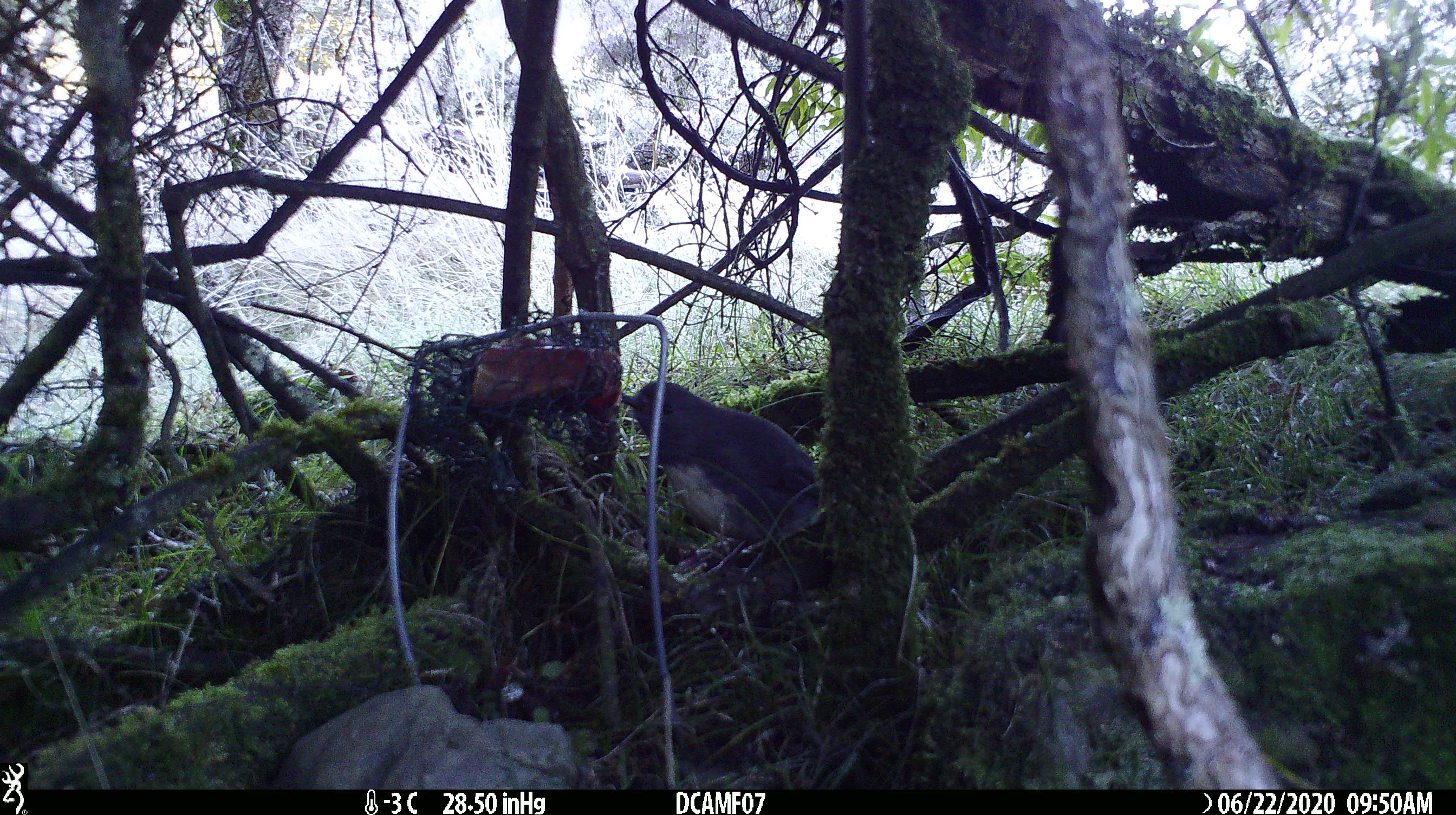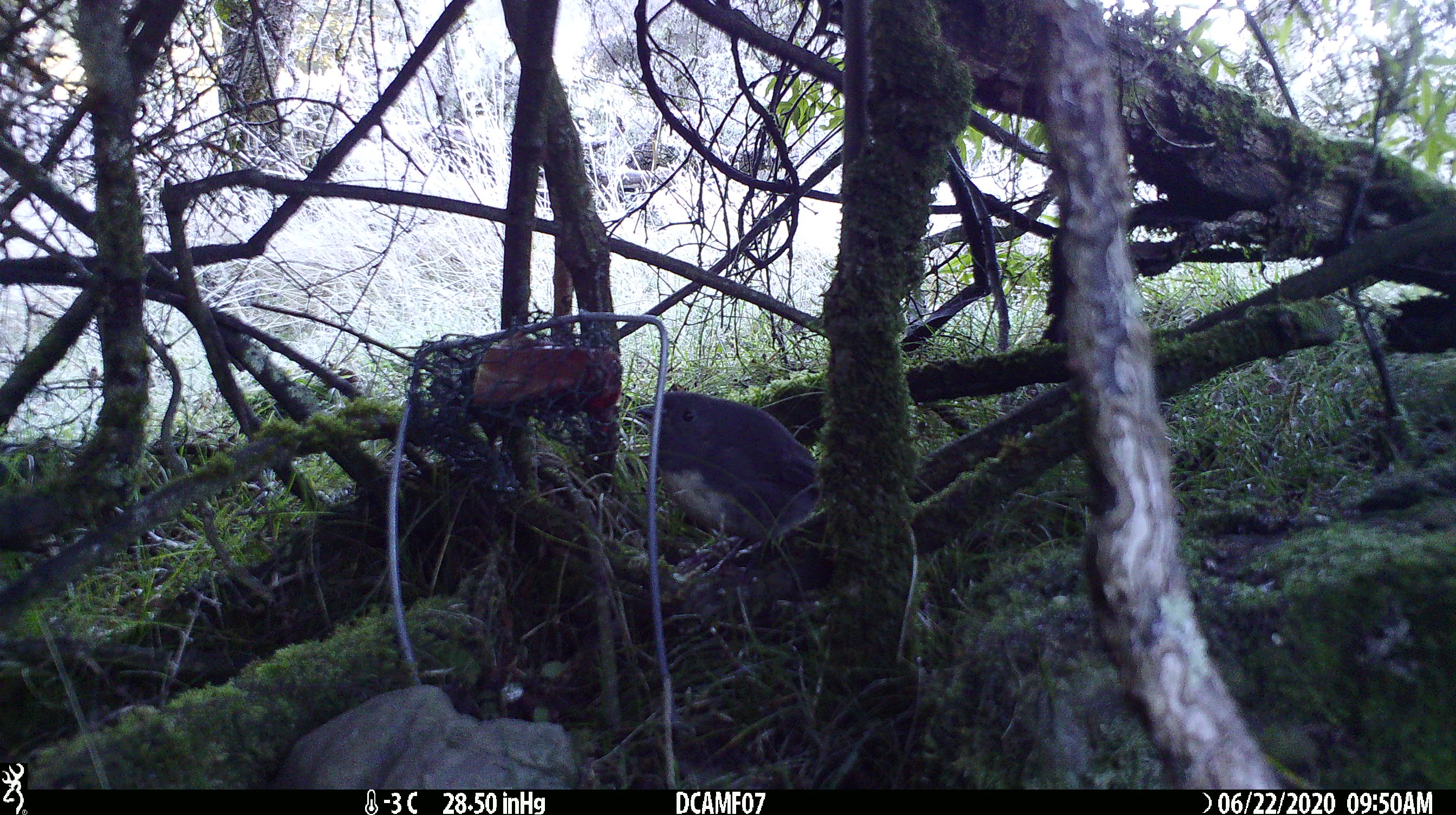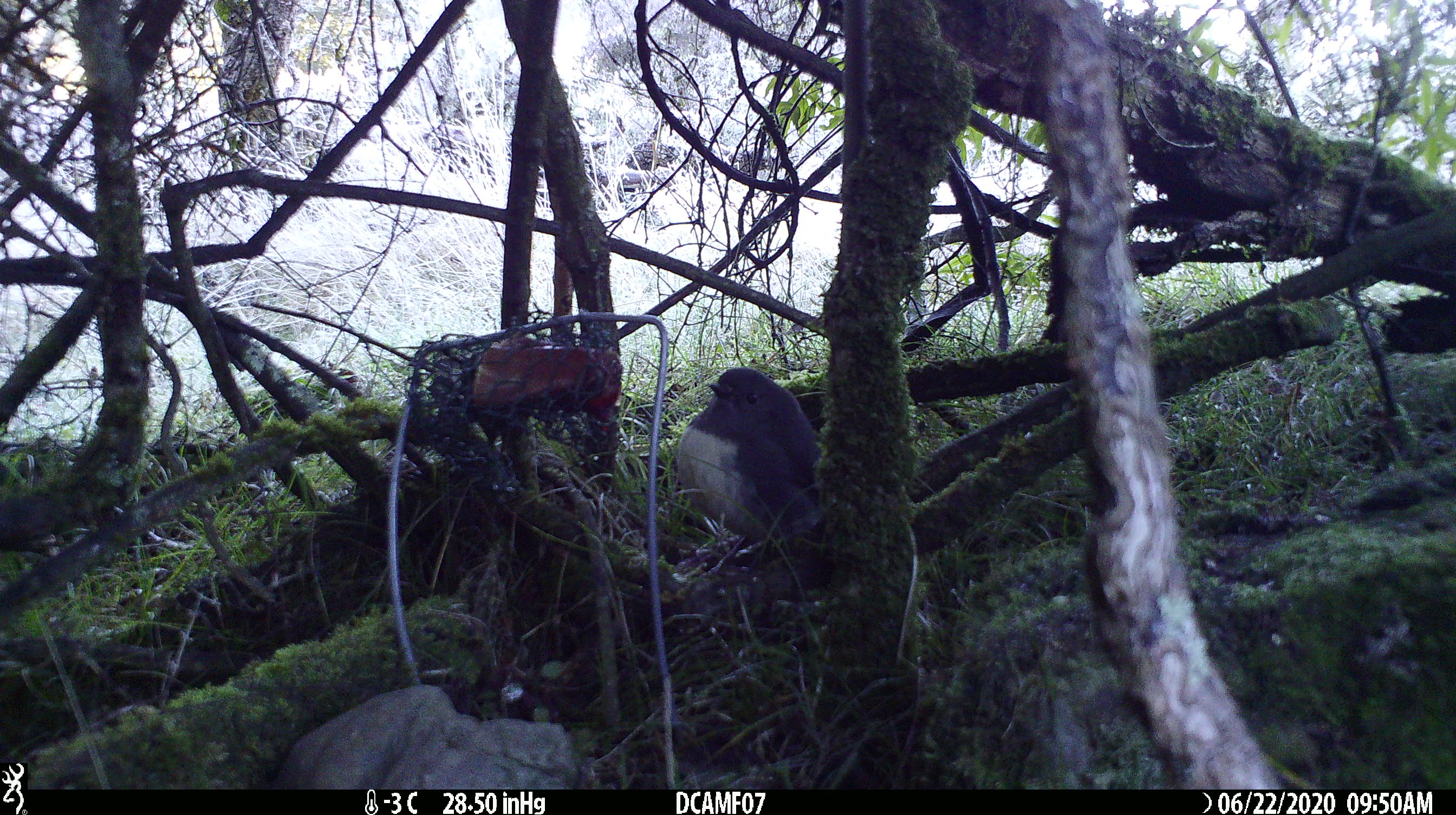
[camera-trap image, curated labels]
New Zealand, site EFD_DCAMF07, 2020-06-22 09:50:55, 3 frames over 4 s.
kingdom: Animalia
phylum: Chordata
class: Aves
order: Passeriformes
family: Petroicidae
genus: Petroica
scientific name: Petroica australis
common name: new zealand robin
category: robin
Robin (new zealand robin) (Petroica australis).